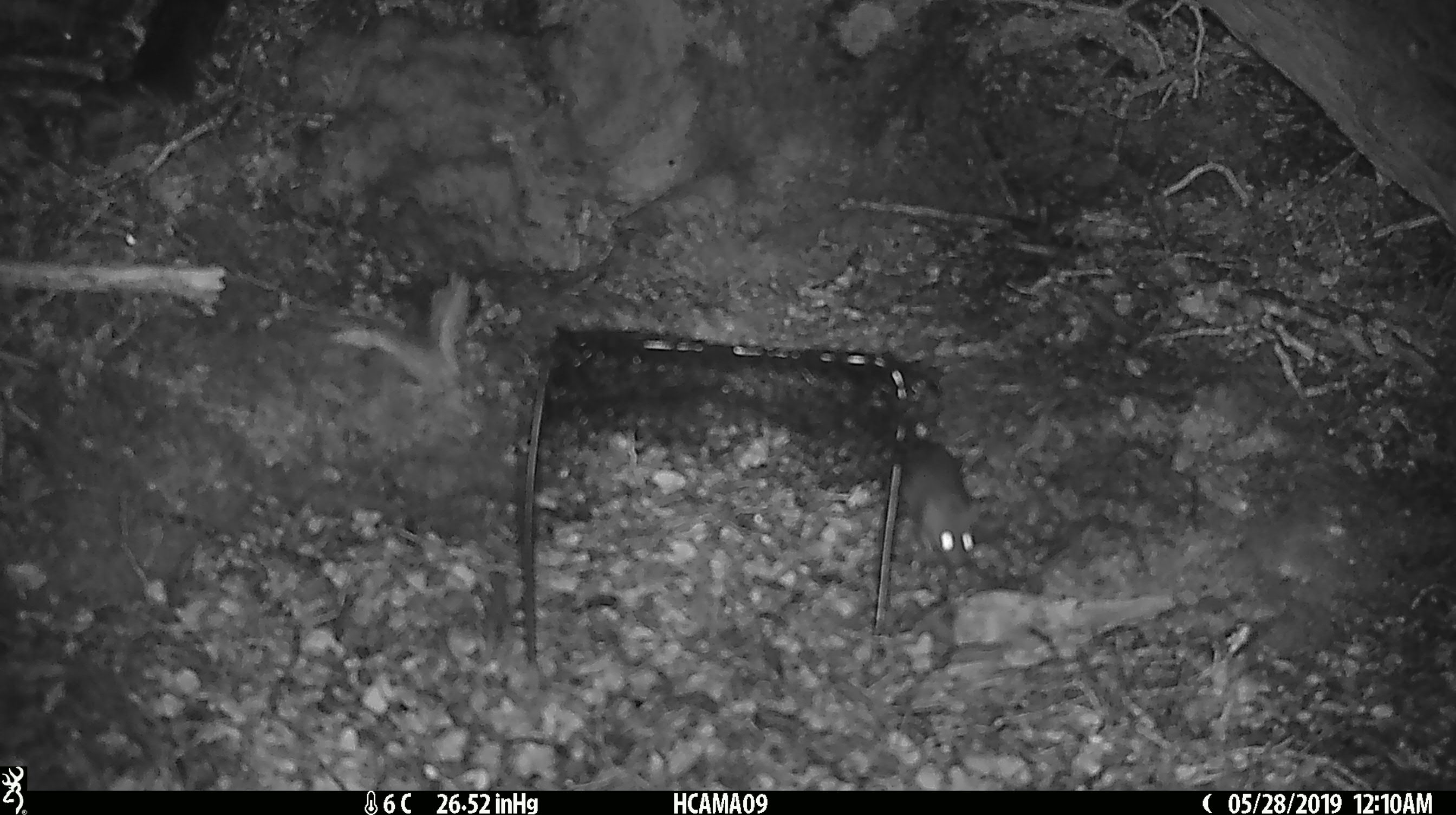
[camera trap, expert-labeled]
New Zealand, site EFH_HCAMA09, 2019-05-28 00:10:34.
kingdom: Animalia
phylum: Chordata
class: Mammalia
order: Rodentia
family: Muridae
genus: Rattus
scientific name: Rattus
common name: rat